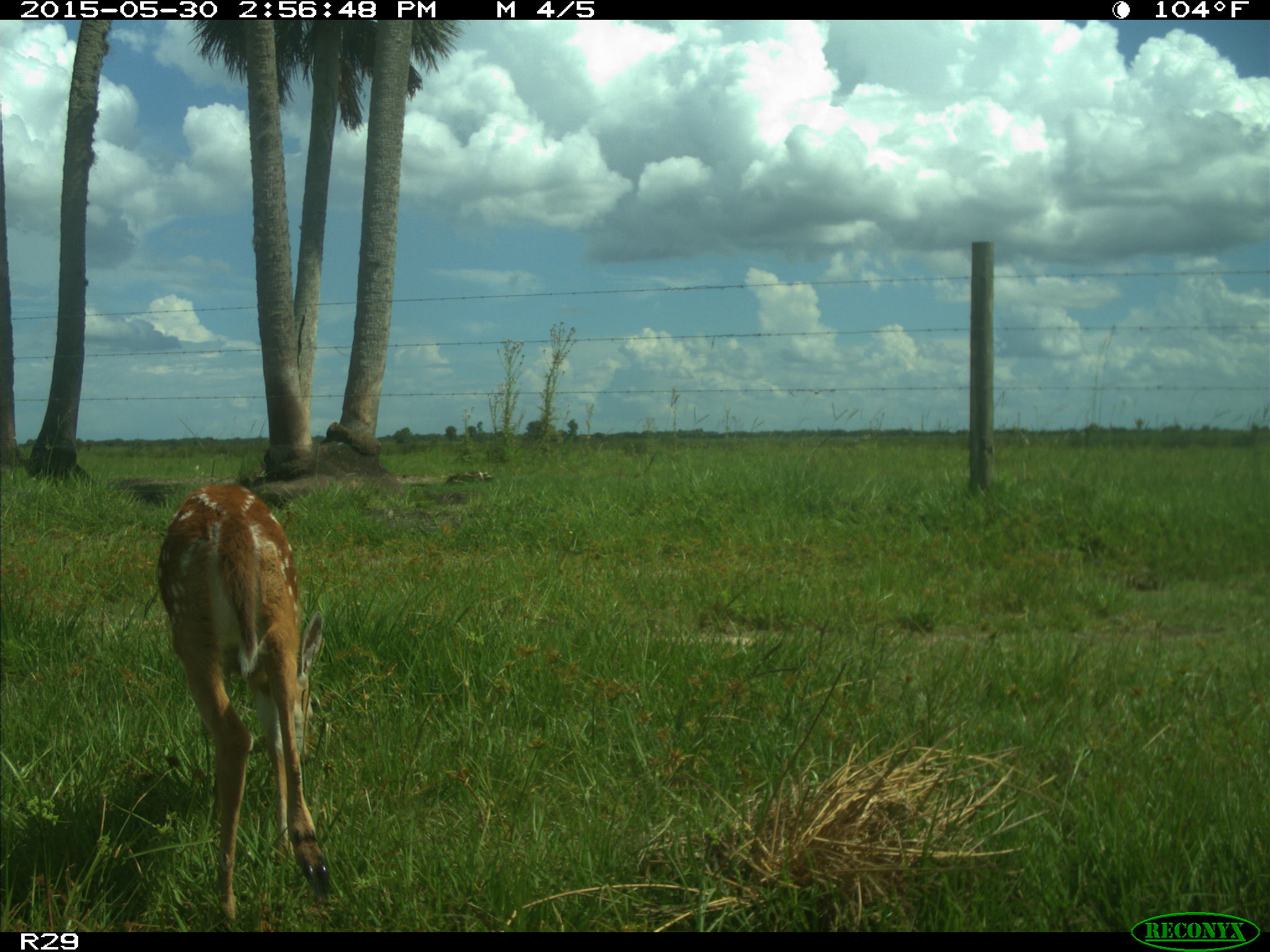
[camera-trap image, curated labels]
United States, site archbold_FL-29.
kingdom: Animalia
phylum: Chordata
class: Mammalia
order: Artiodactyla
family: Cervidae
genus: Odocoileus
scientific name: Odocoileus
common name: deer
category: unidentified deer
Unidentified deer (deer) (Odocoileus).